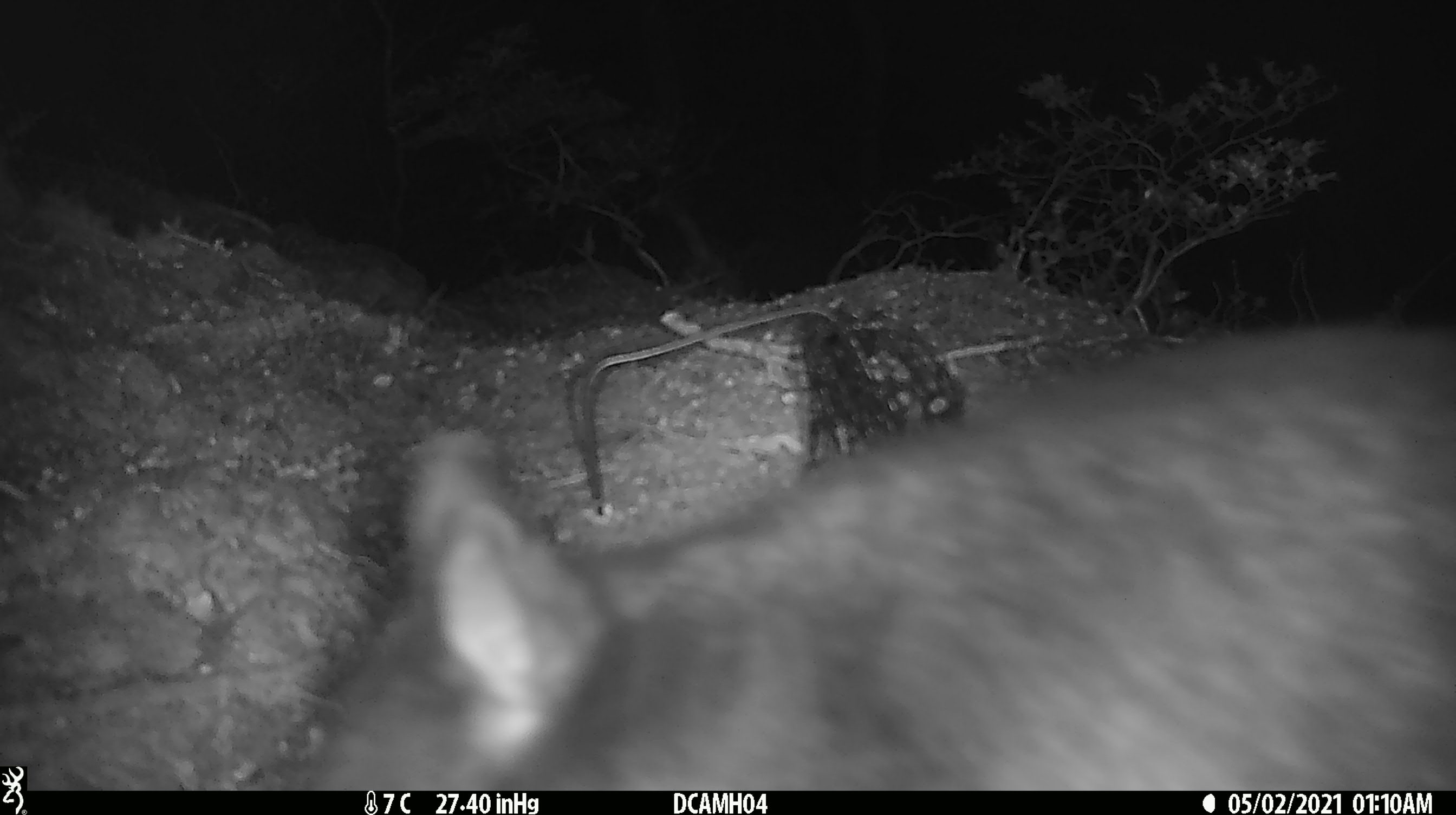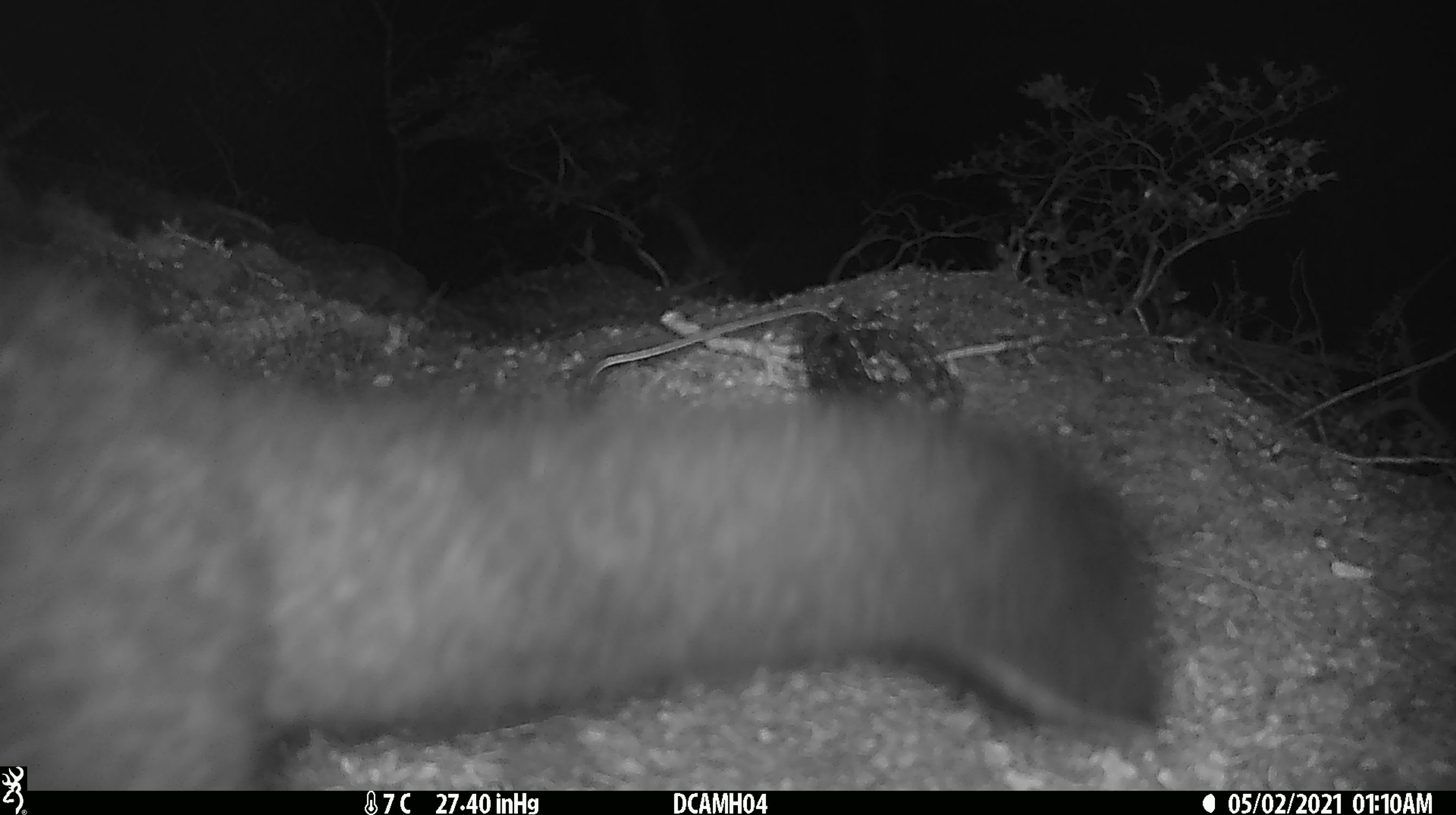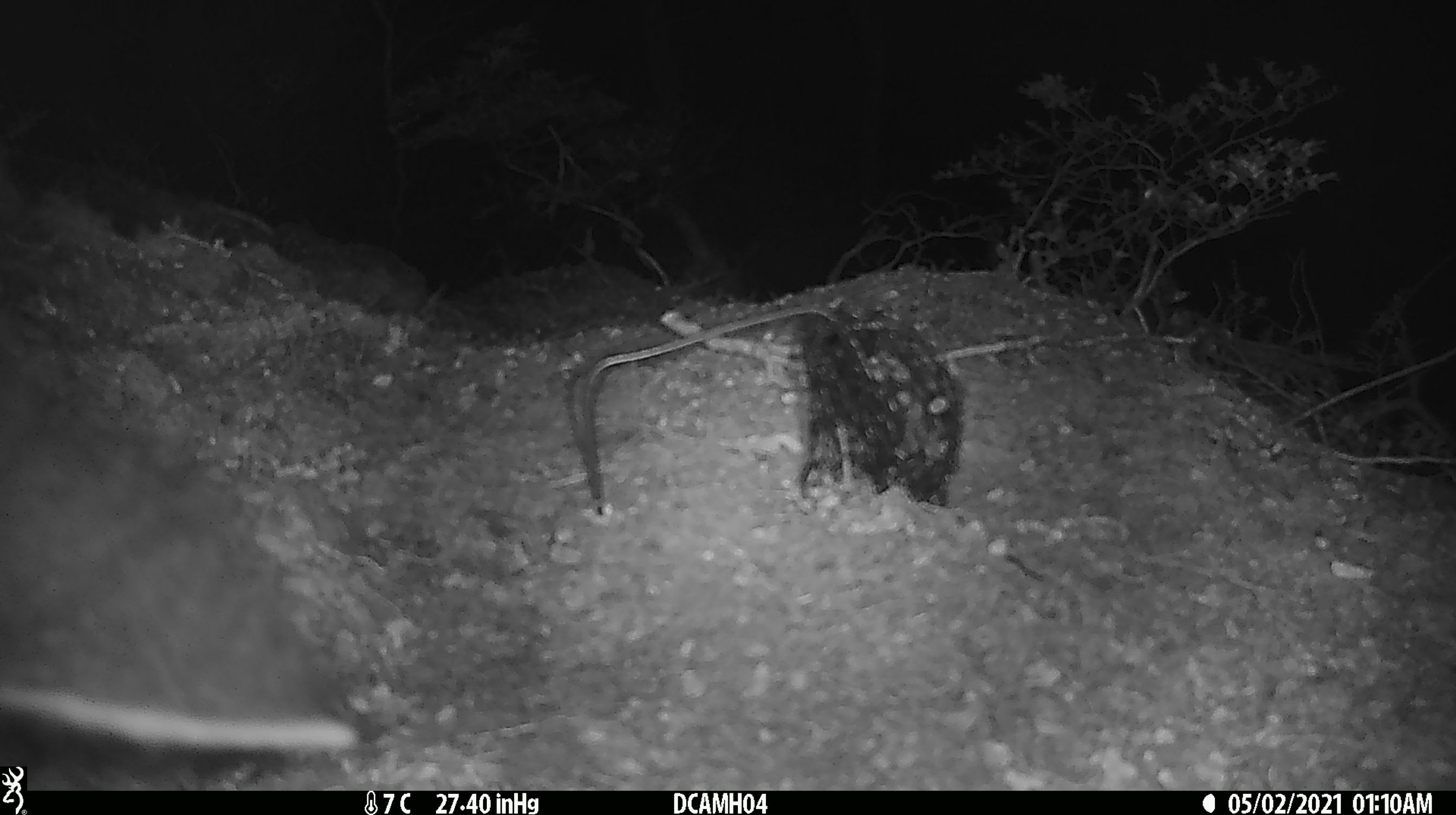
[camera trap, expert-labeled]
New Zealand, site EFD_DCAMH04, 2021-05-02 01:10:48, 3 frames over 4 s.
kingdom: Animalia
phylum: Chordata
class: Mammalia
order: Diprotodontia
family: Phalangeridae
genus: Trichosurus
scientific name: Trichosurus vulpecula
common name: common brushtail possum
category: possum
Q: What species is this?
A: Possum (common brushtail possum) (Trichosurus vulpecula).